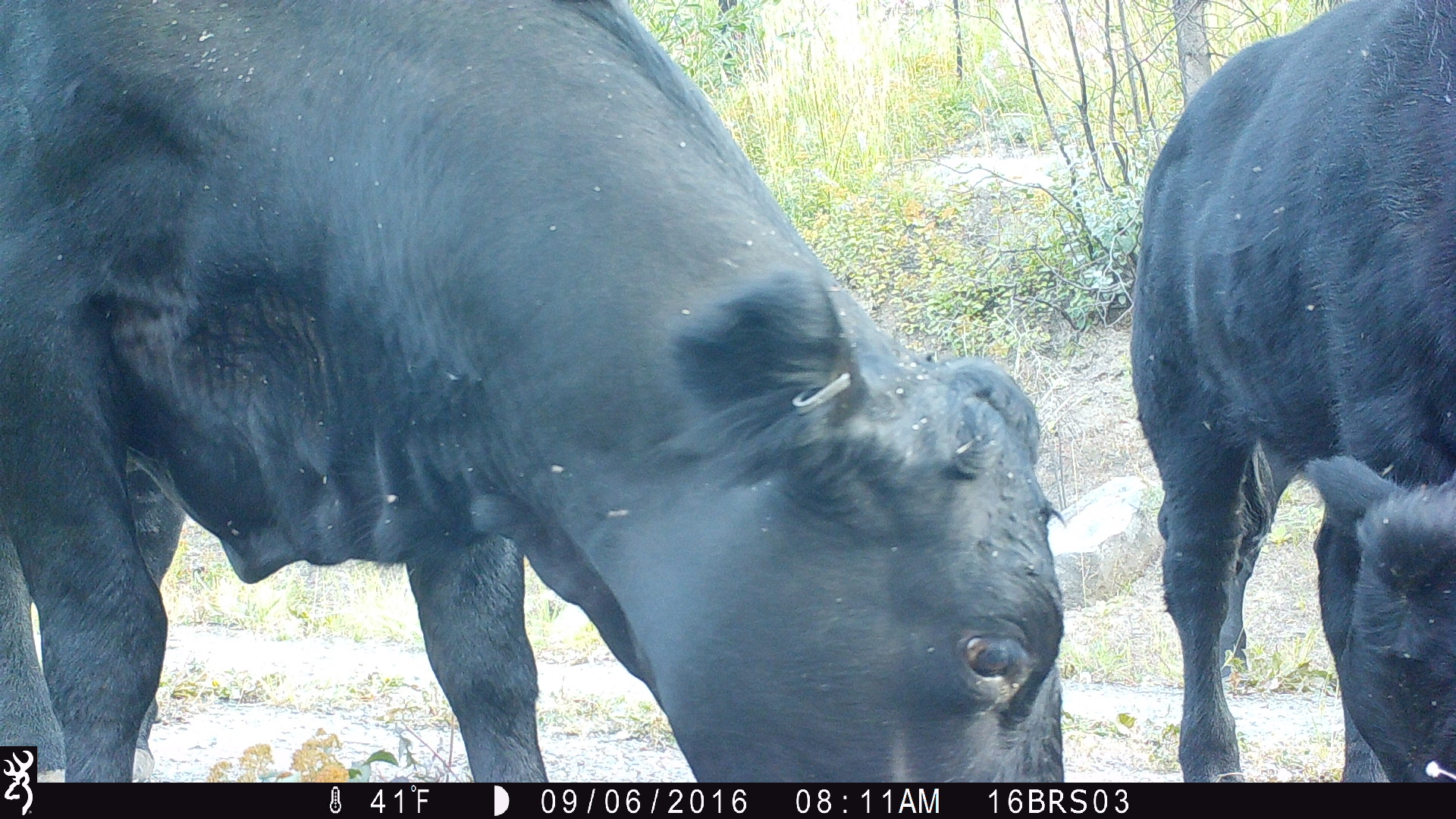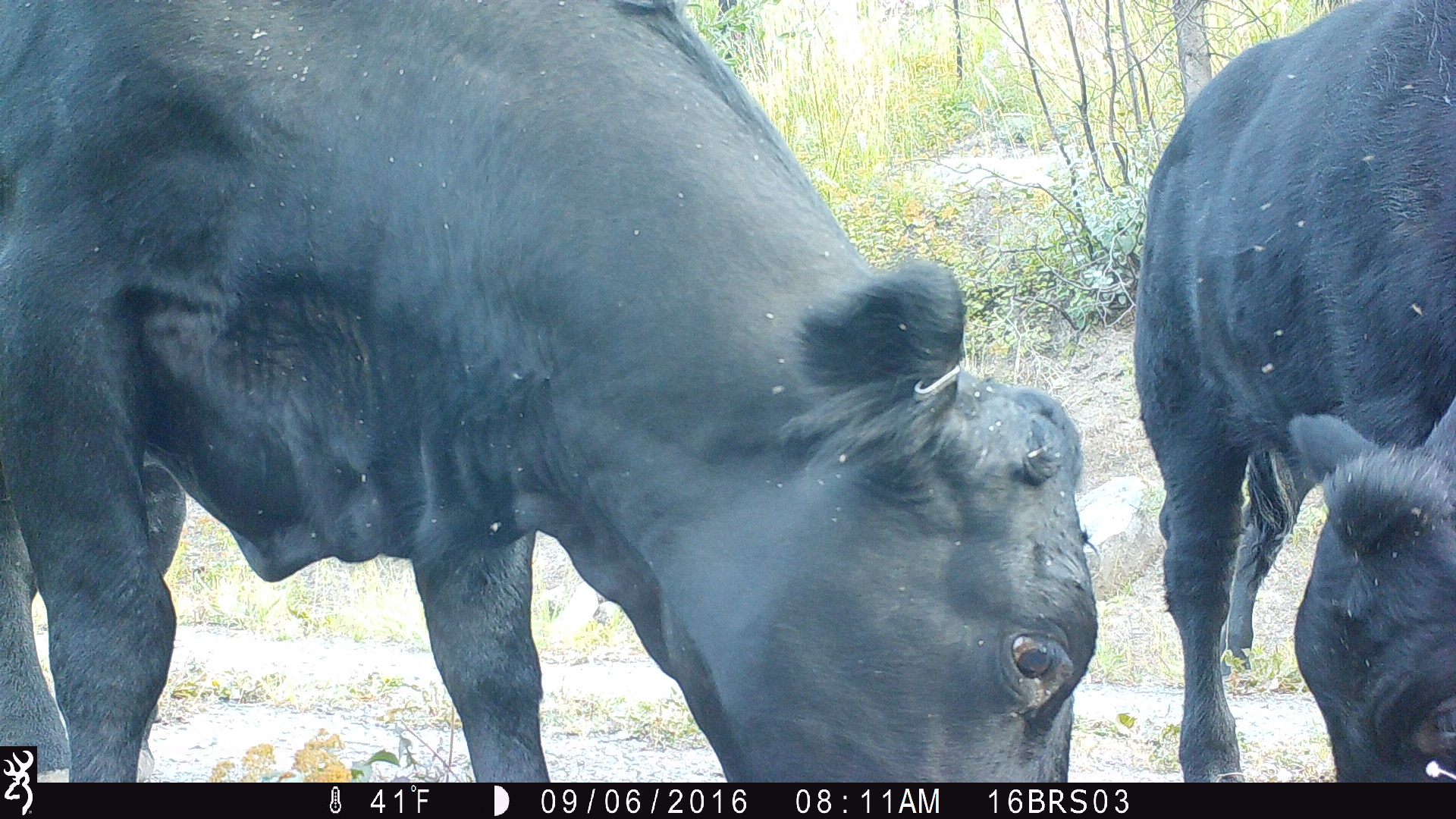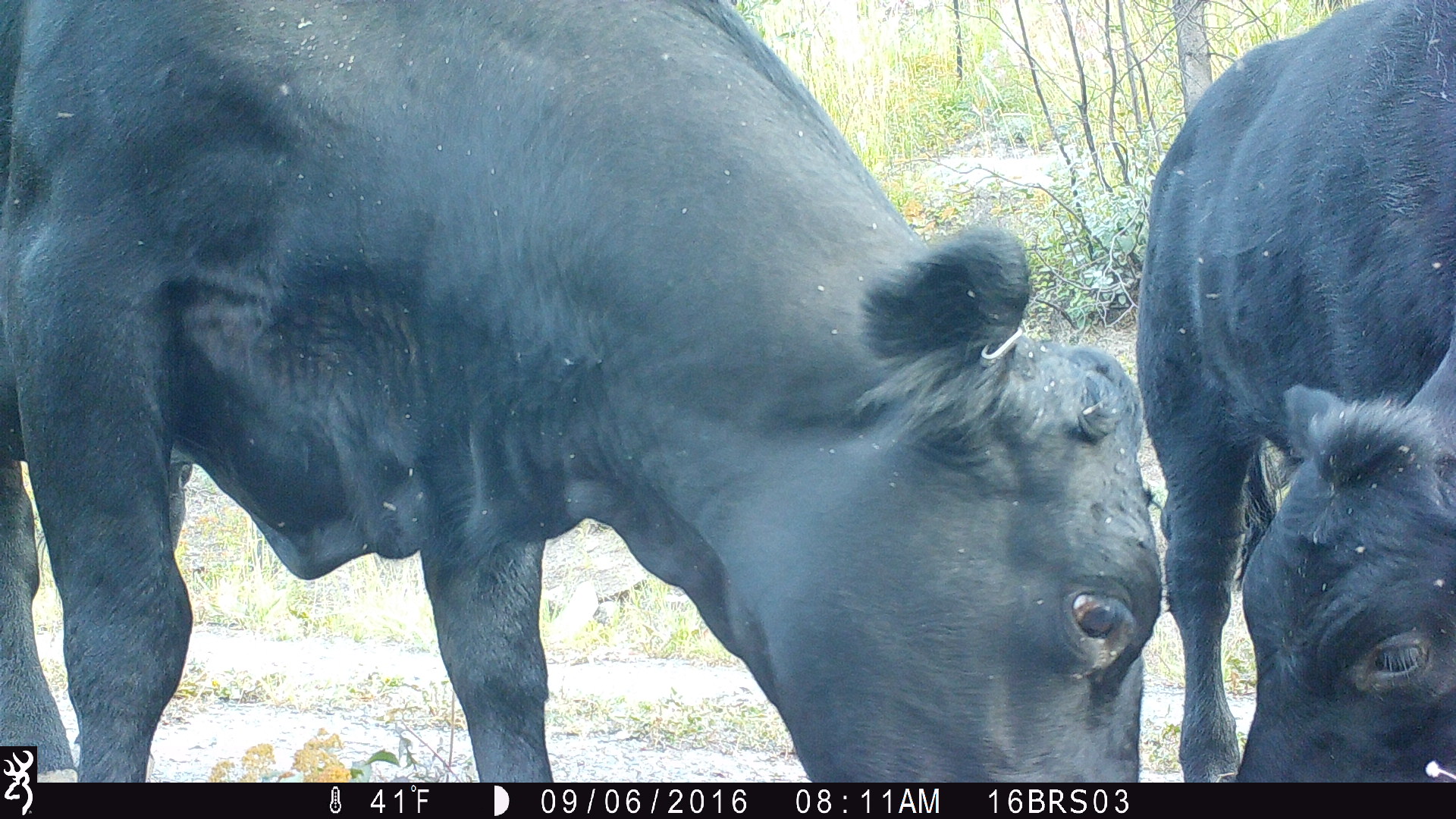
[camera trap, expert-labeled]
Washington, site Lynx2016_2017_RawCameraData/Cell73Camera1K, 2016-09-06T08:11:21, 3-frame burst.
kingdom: Animalia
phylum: Chordata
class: Mammalia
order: Artiodactyla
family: Bovidae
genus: Bos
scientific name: Bos taurus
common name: domestic cattle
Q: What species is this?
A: Domestic cattle (Bos taurus).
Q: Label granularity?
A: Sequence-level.